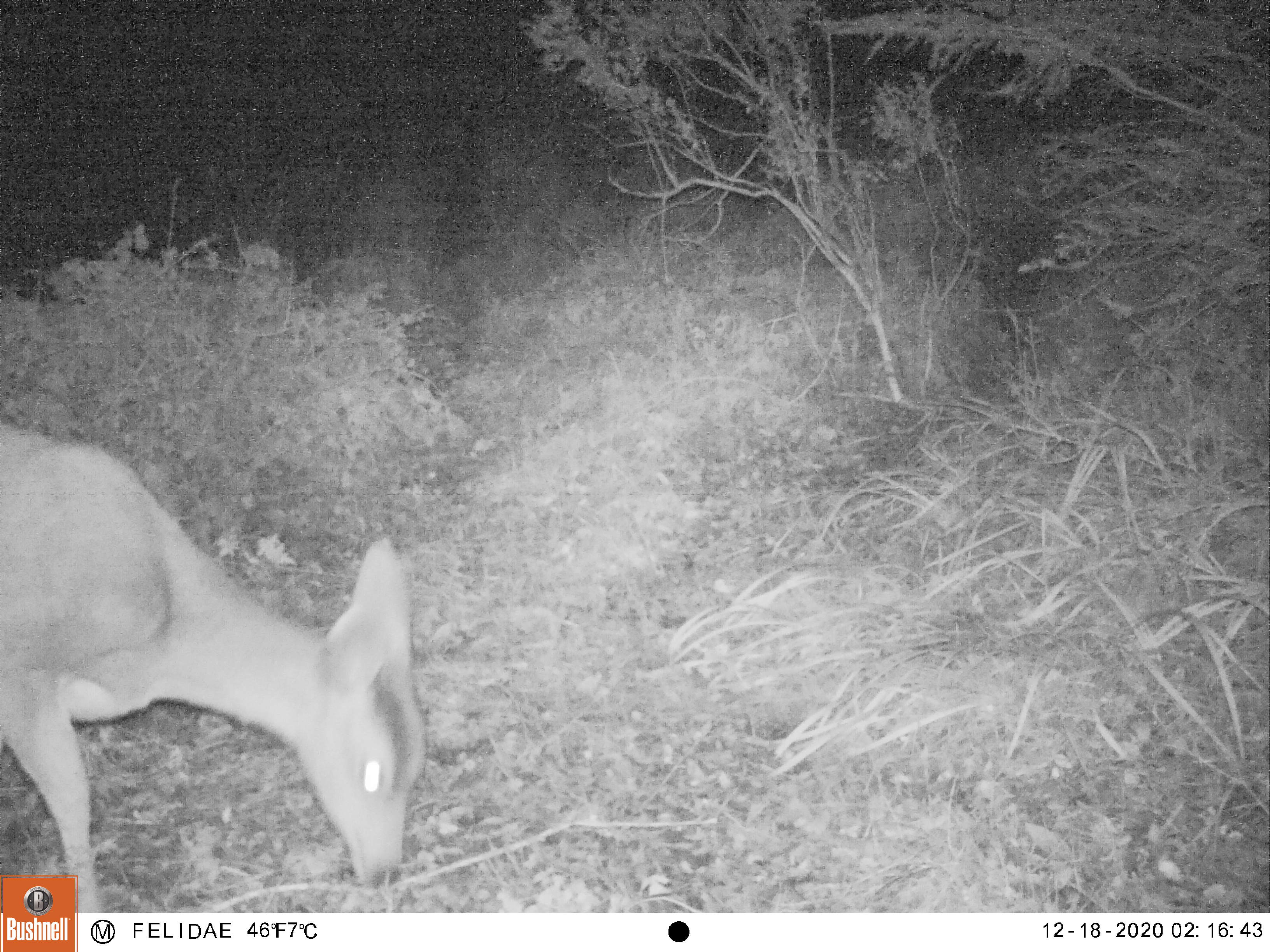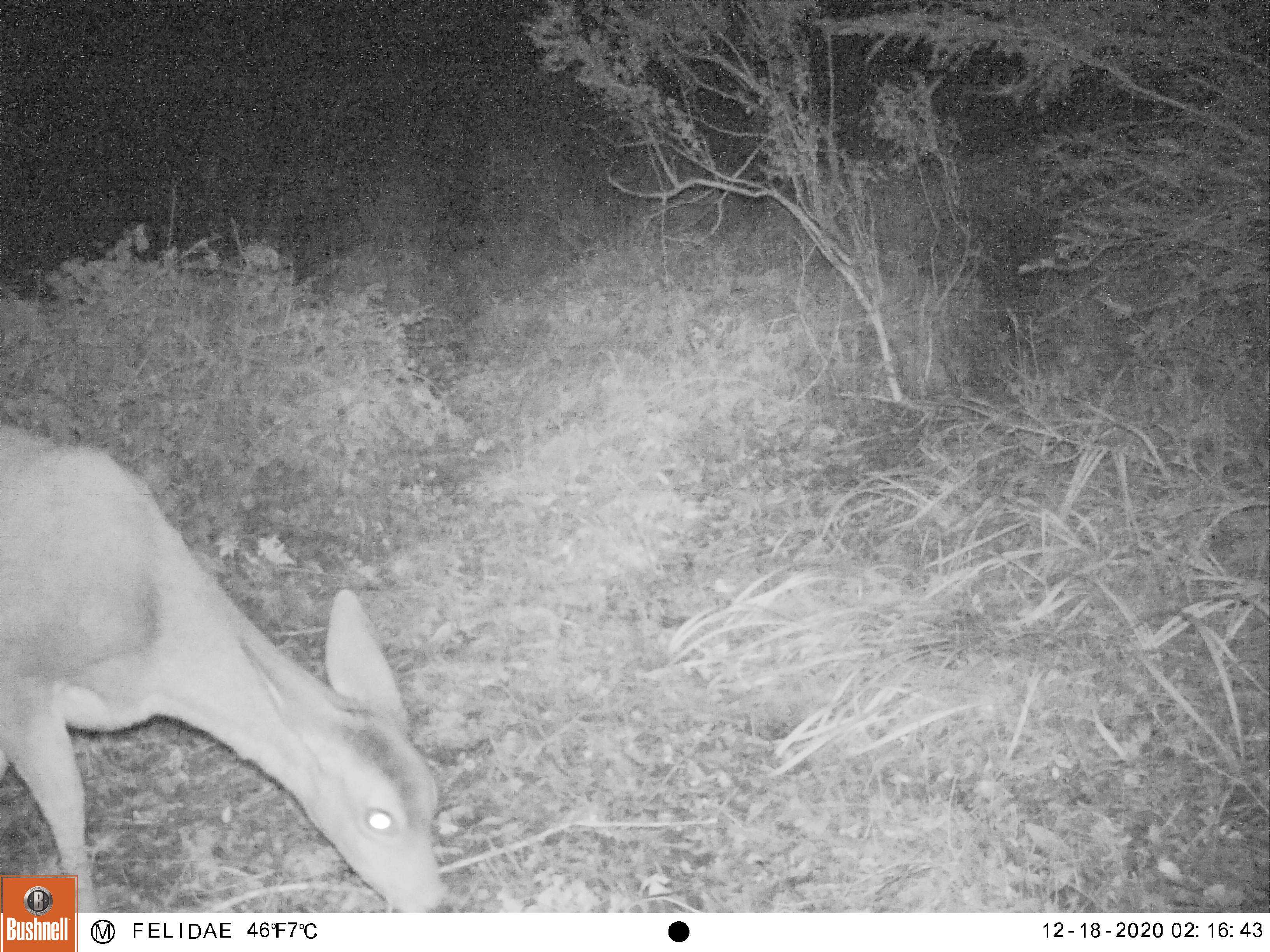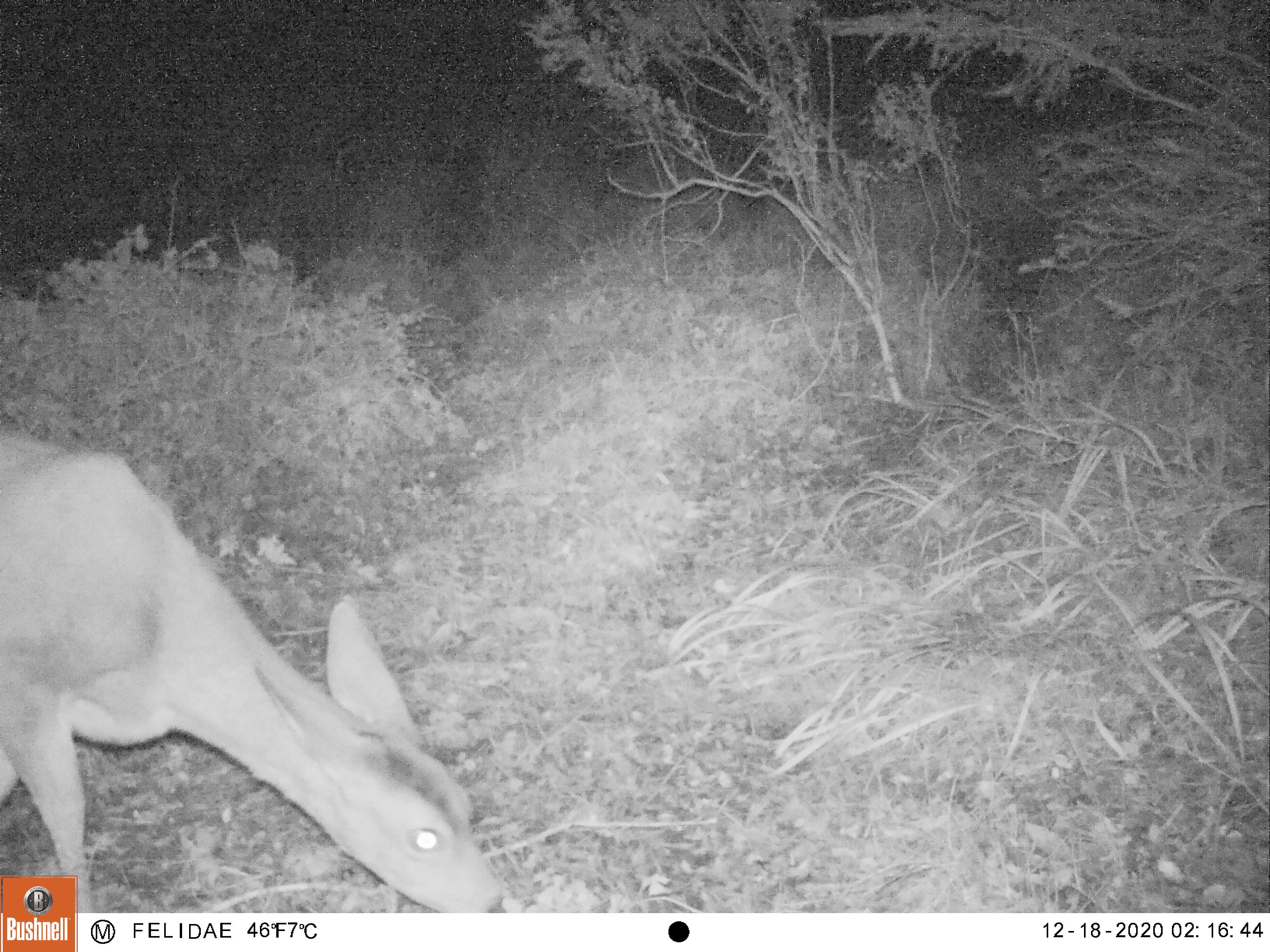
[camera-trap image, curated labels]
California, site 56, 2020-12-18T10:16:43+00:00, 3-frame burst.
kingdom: Animalia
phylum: Chordata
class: Mammalia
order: Artiodactyla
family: Cervidae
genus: Odocoileus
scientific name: Odocoileus hemionus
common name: mule deer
Mule deer (Odocoileus hemionus).